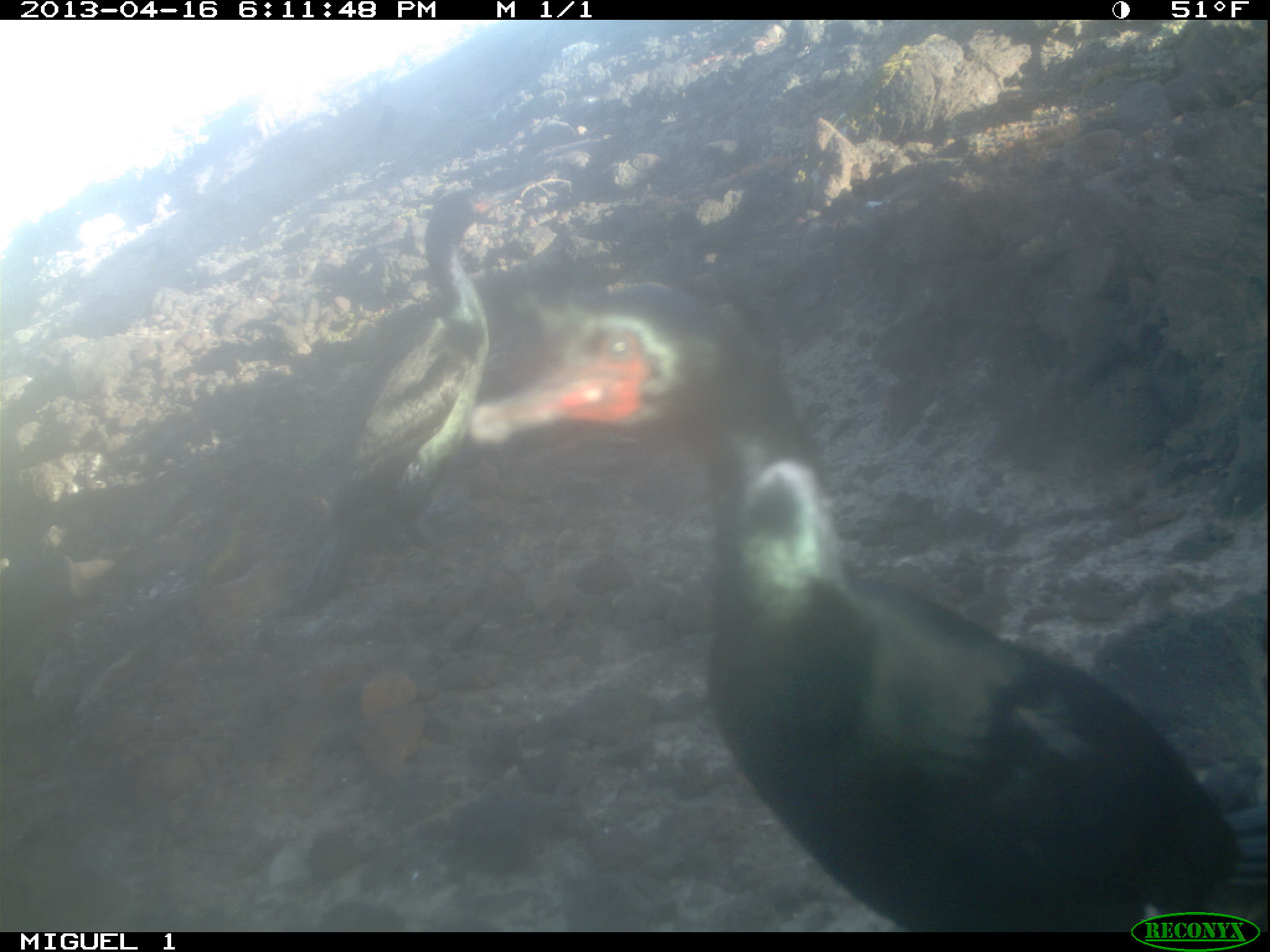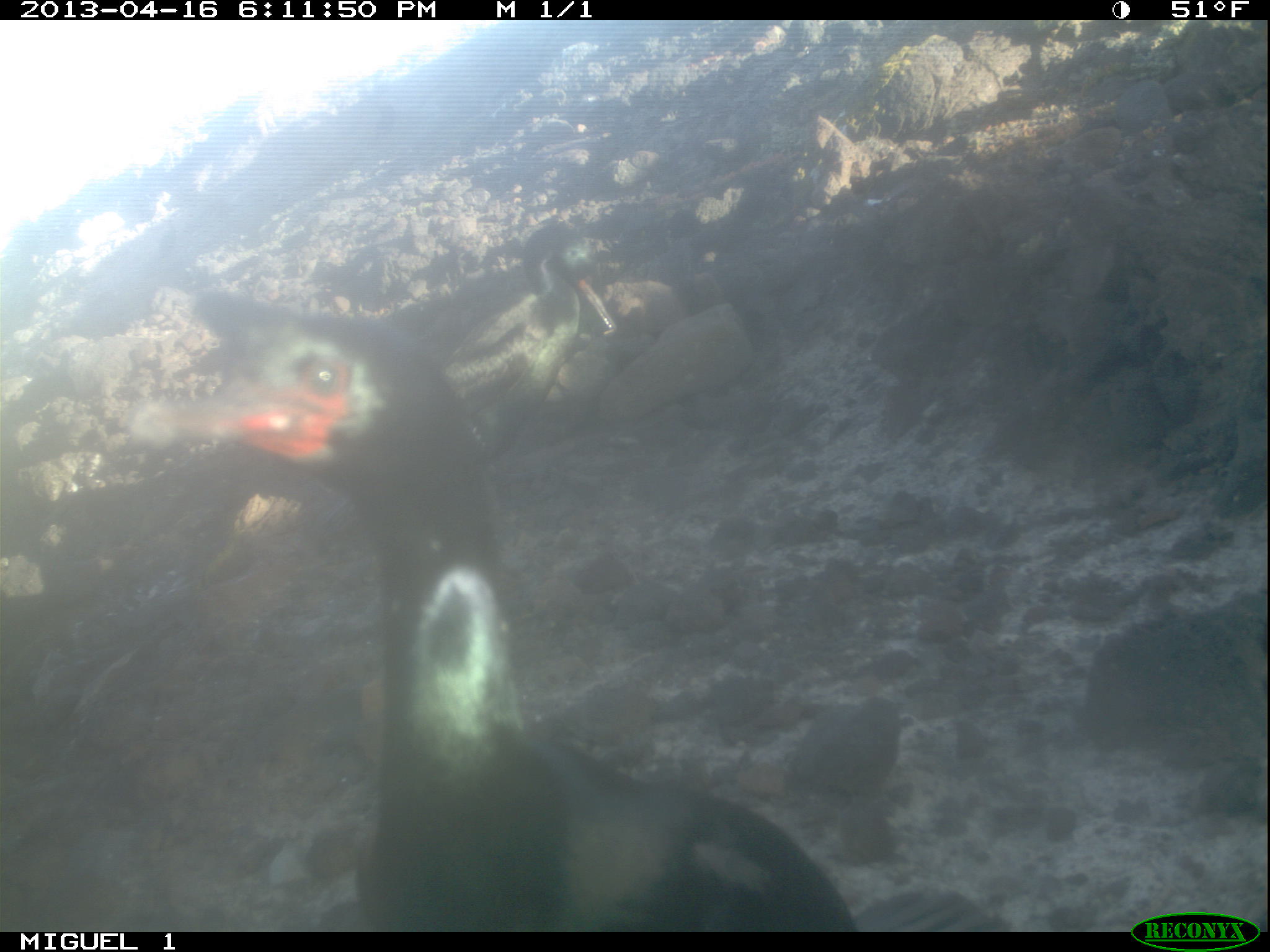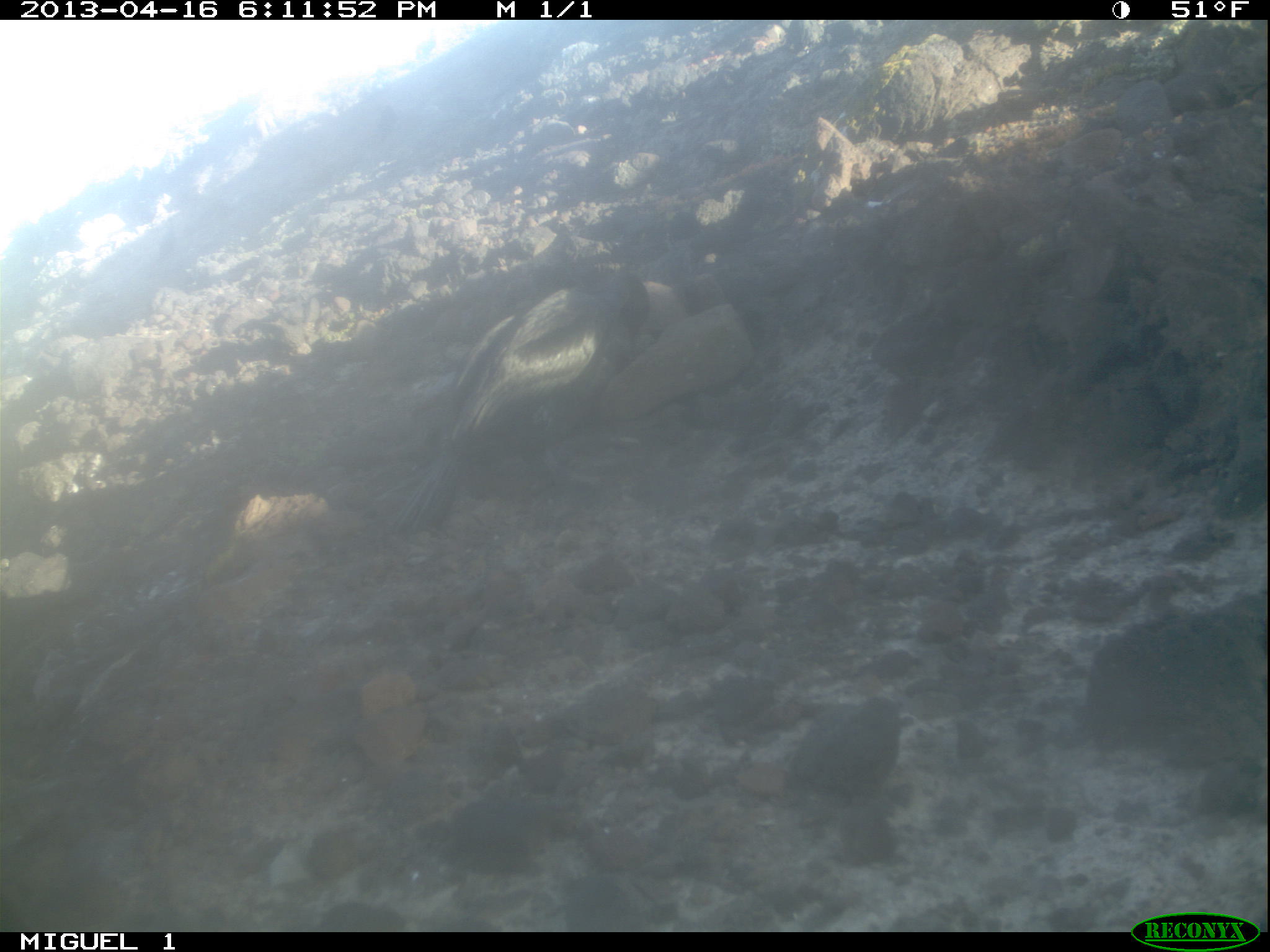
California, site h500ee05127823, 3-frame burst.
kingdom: Animalia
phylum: Chordata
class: Aves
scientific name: Aves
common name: bird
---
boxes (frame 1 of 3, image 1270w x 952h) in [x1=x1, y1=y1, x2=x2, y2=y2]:
bird: [x1=471, y1=276, x2=1269, y2=931]; [x1=280, y1=174, x2=559, y2=614]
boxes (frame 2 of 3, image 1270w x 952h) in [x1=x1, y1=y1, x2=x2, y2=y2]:
bird: [x1=122, y1=307, x2=1005, y2=930]; [x1=254, y1=221, x2=619, y2=529]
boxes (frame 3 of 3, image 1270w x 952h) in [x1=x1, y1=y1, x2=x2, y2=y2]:
bird: [x1=386, y1=271, x2=648, y2=534]